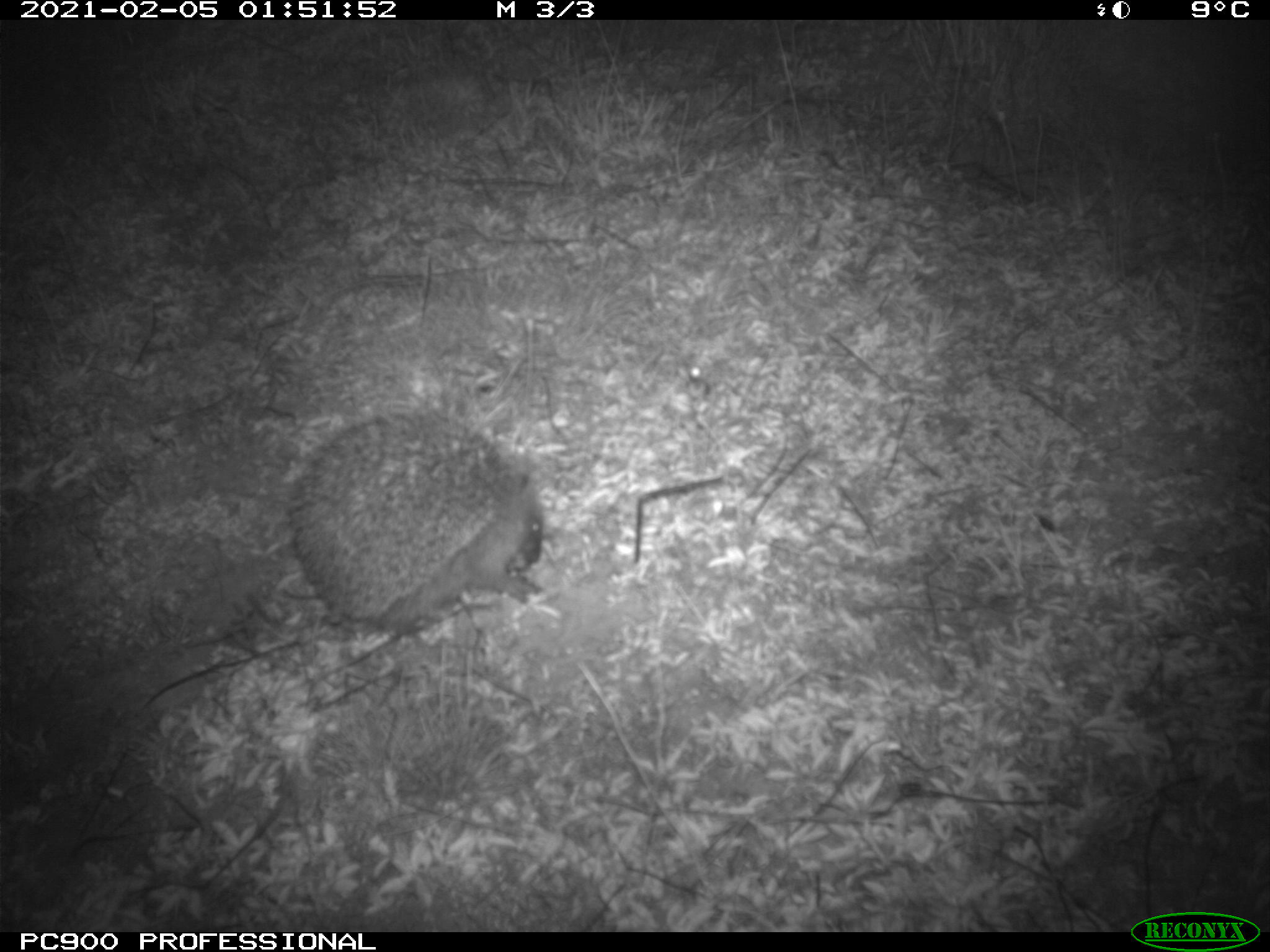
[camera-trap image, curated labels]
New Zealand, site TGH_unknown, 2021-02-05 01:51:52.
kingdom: Animalia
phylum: Chordata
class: Mammalia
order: Eulipotyphla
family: Erinaceidae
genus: Erinaceus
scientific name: Erinaceus europaeus europaeus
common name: european hedgehog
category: hedgehog